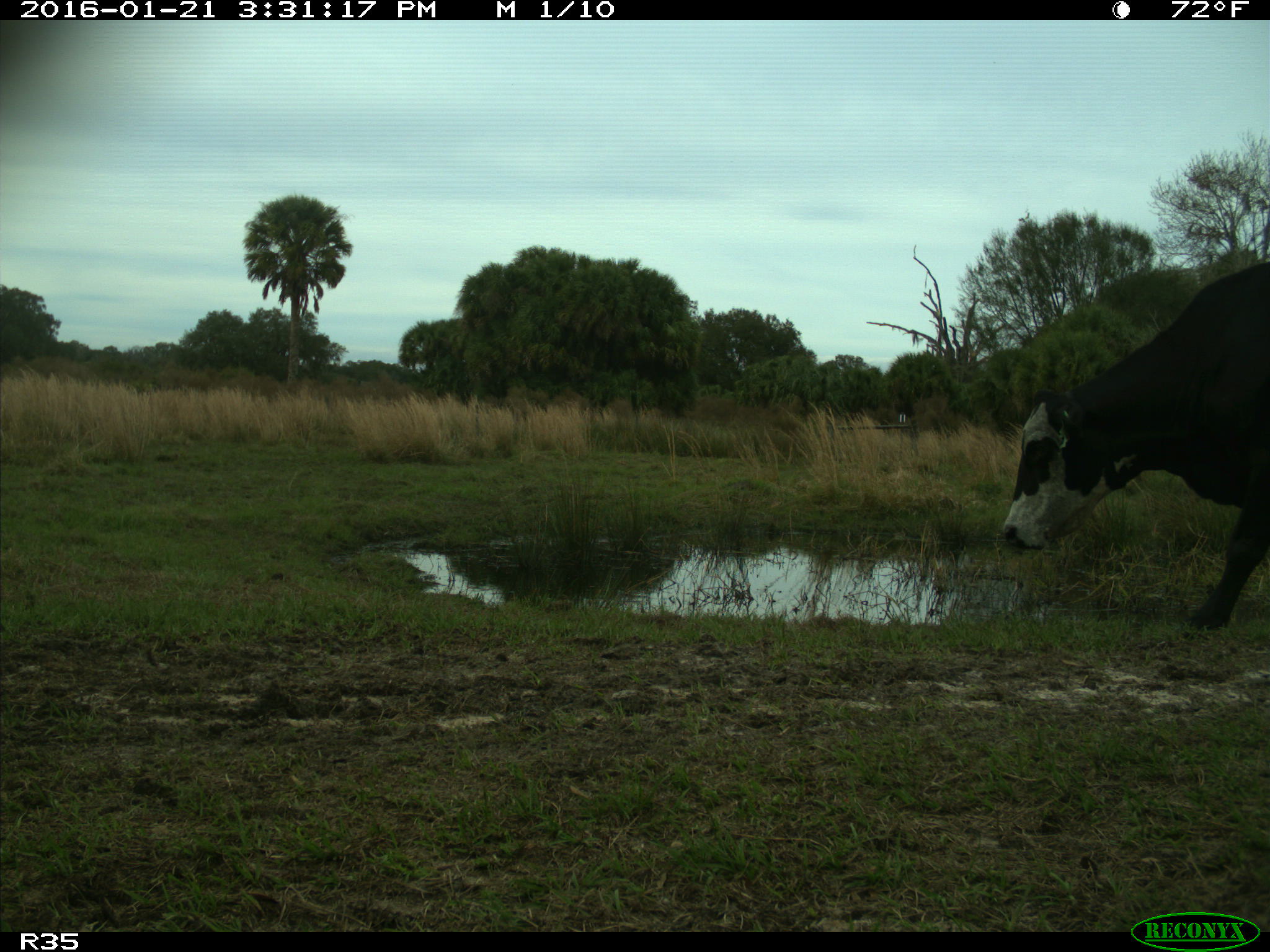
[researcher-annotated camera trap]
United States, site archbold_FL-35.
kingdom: Animalia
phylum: Chordata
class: Mammalia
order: Artiodactyla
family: Bovidae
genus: Bos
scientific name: Bos taurus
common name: domestic cow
Bos taurus (domestic cow).